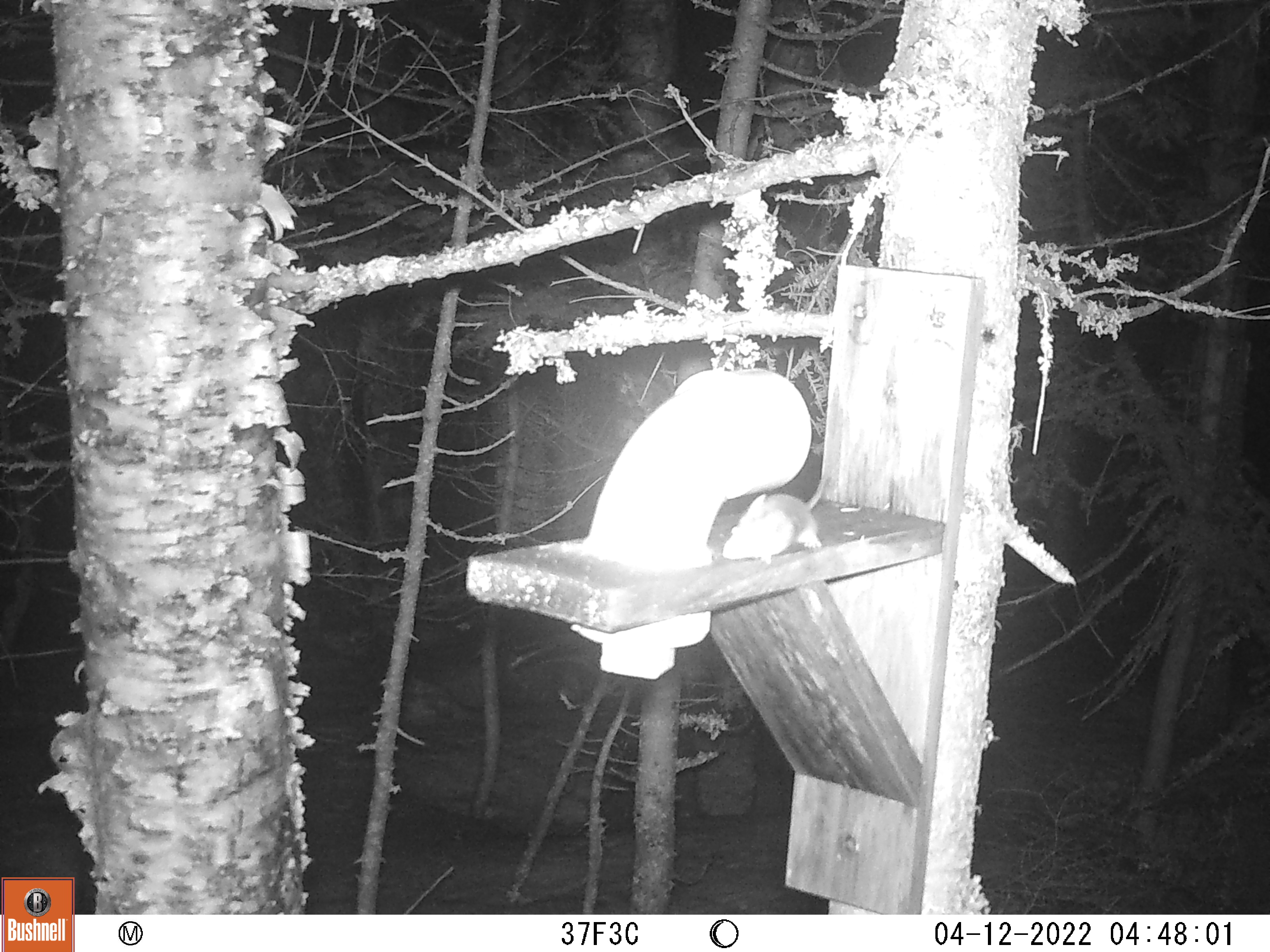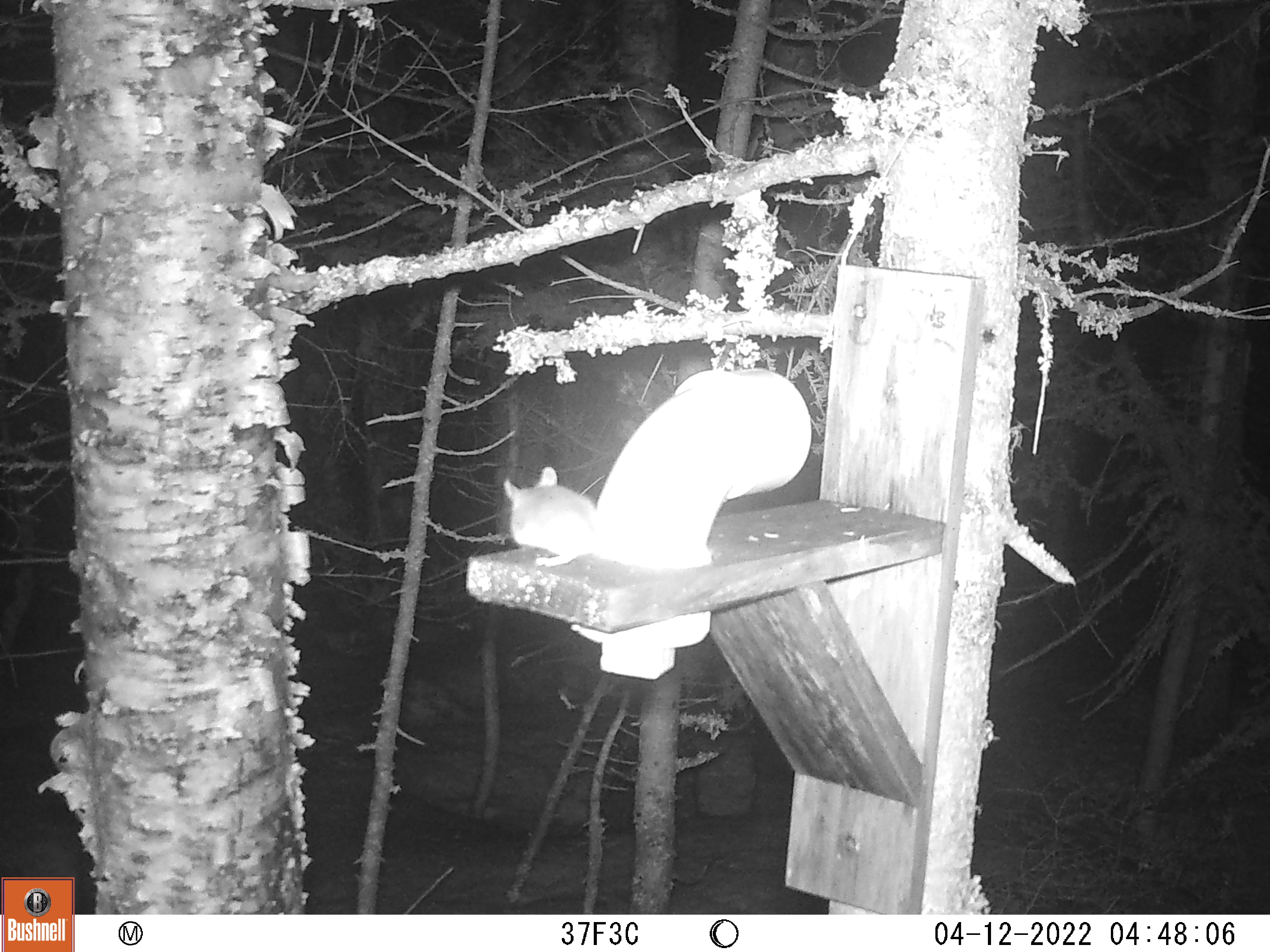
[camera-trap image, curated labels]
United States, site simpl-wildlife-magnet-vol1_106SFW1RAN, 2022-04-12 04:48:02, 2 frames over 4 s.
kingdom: Animalia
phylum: Chordata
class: Mammalia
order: Rodentia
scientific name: Rodentia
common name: mouse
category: mouse sp.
Mouse sp. (mouse) (Rodentia).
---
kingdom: Animalia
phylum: Chordata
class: Mammalia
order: Carnivora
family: Mustelidae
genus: Martes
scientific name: Martes americana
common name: american marten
American marten (Martes americana).